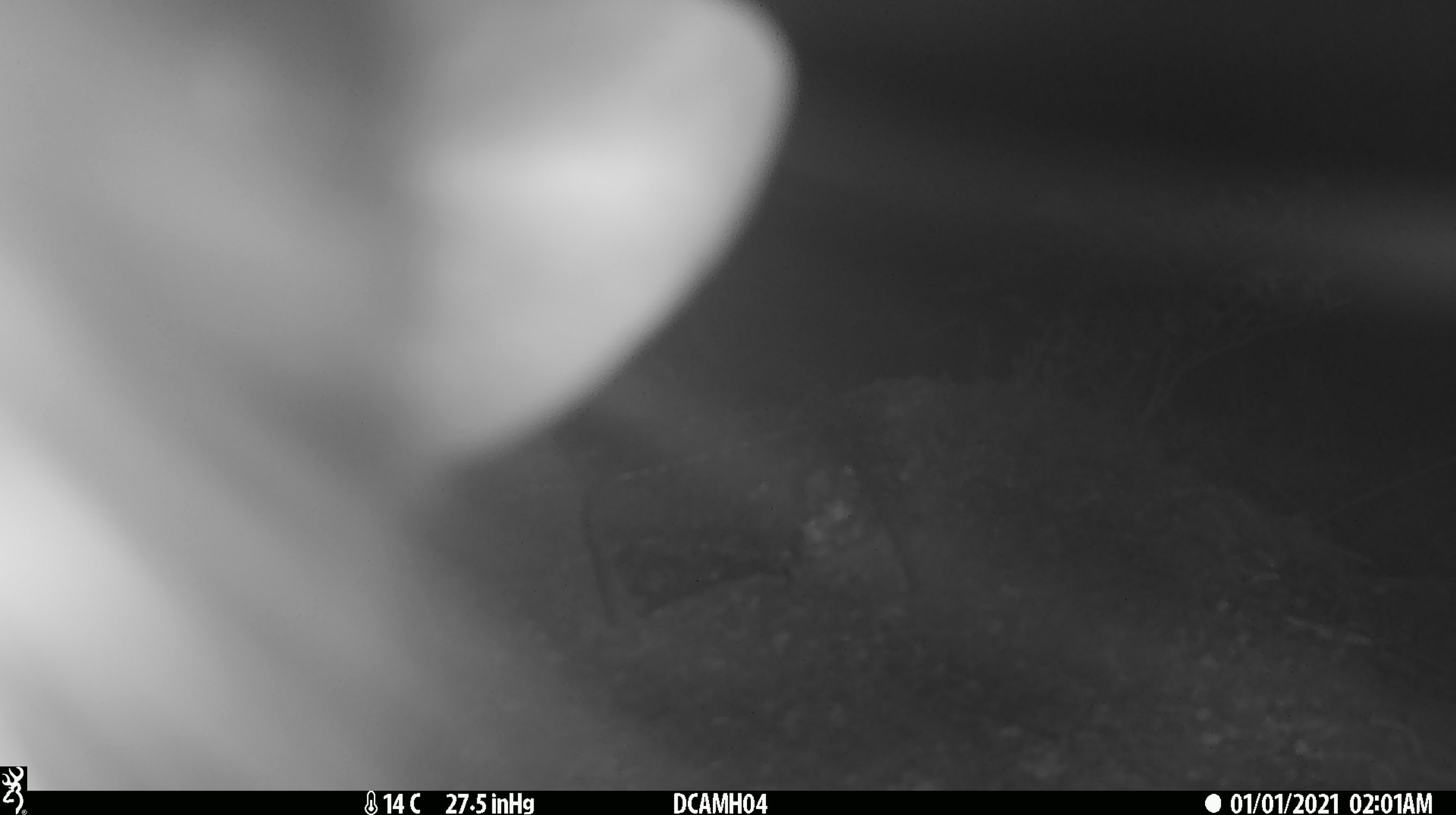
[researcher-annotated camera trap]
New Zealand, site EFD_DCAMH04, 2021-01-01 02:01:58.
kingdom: Animalia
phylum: Chordata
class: Mammalia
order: Diprotodontia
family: Phalangeridae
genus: Trichosurus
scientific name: Trichosurus vulpecula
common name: common brushtail possum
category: possum